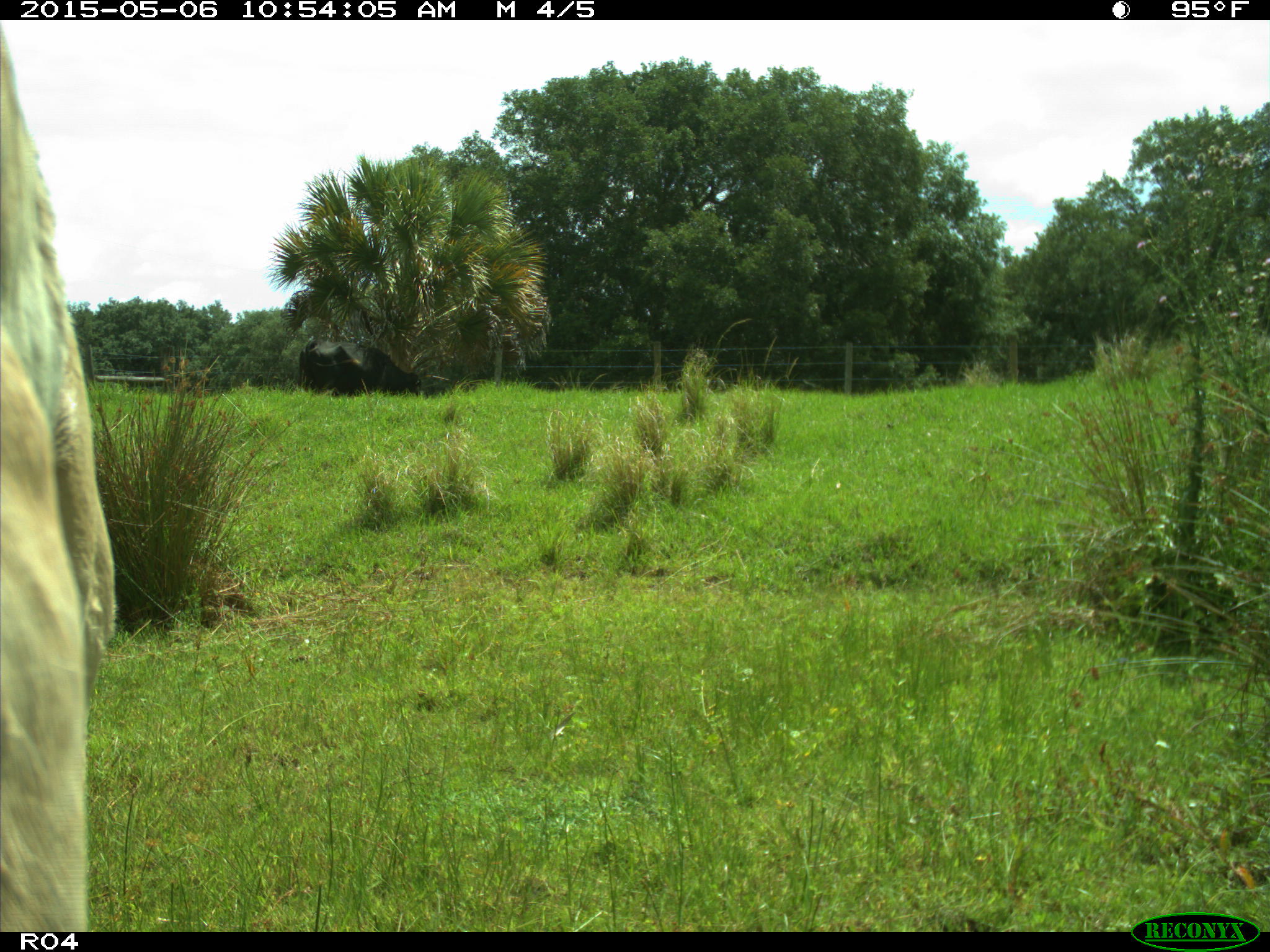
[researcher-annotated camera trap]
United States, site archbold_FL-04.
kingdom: Animalia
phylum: Chordata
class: Mammalia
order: Artiodactyla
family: Bovidae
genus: Bos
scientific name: Bos taurus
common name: domestic cow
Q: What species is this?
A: Bos taurus (domestic cow).